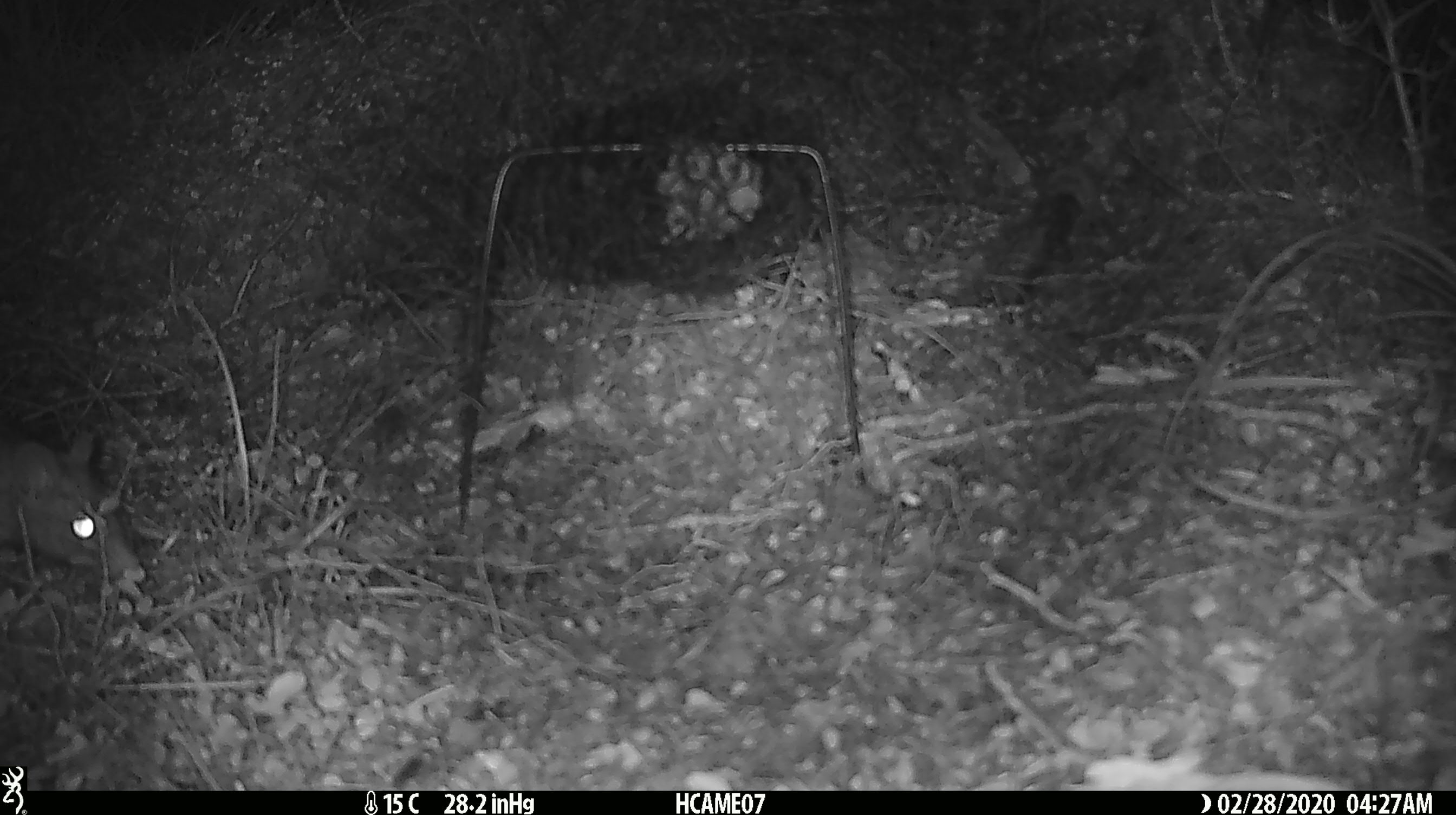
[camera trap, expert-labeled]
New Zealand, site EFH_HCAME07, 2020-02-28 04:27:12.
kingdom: Animalia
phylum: Chordata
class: Mammalia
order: Rodentia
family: Muridae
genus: Rattus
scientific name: Rattus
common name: rat